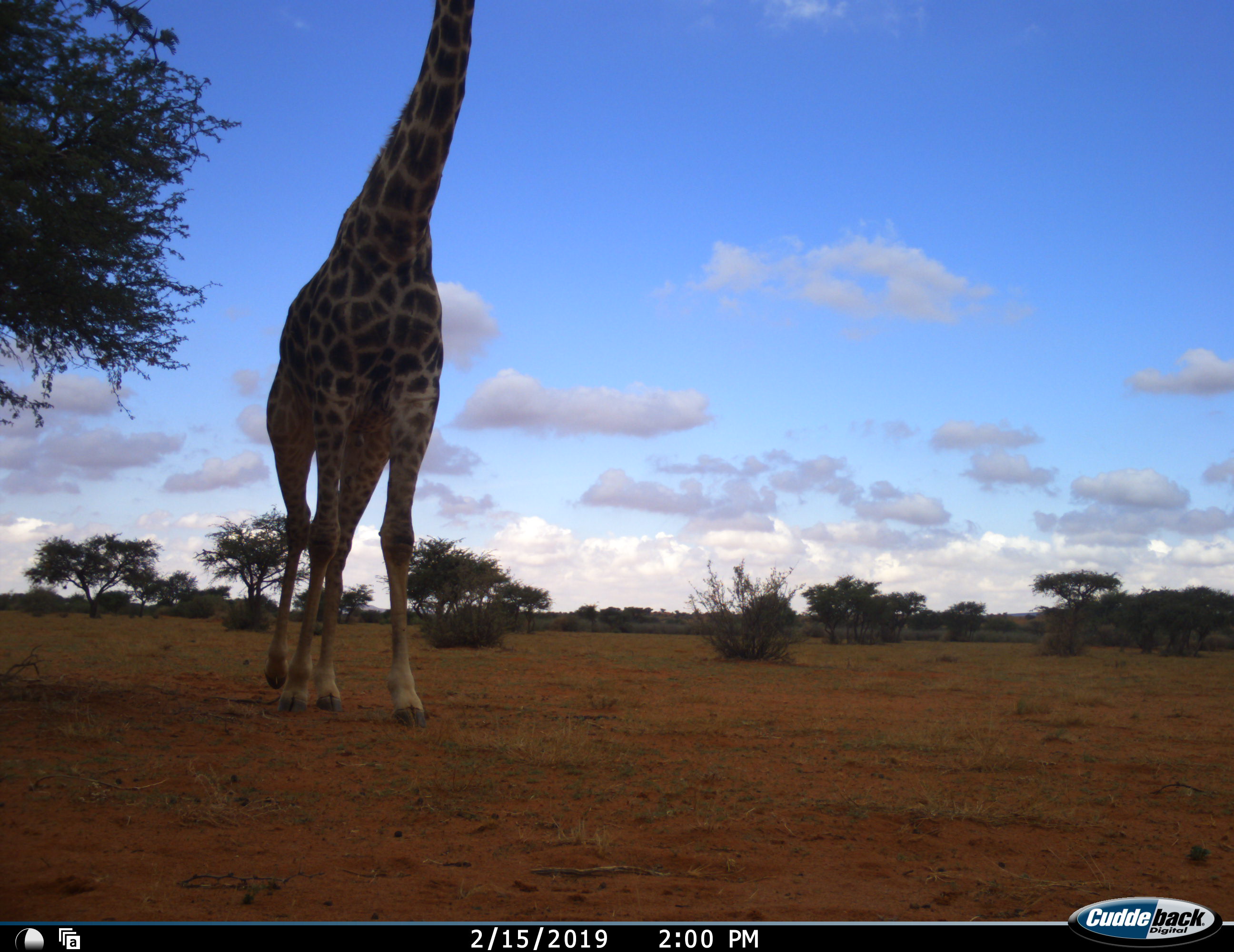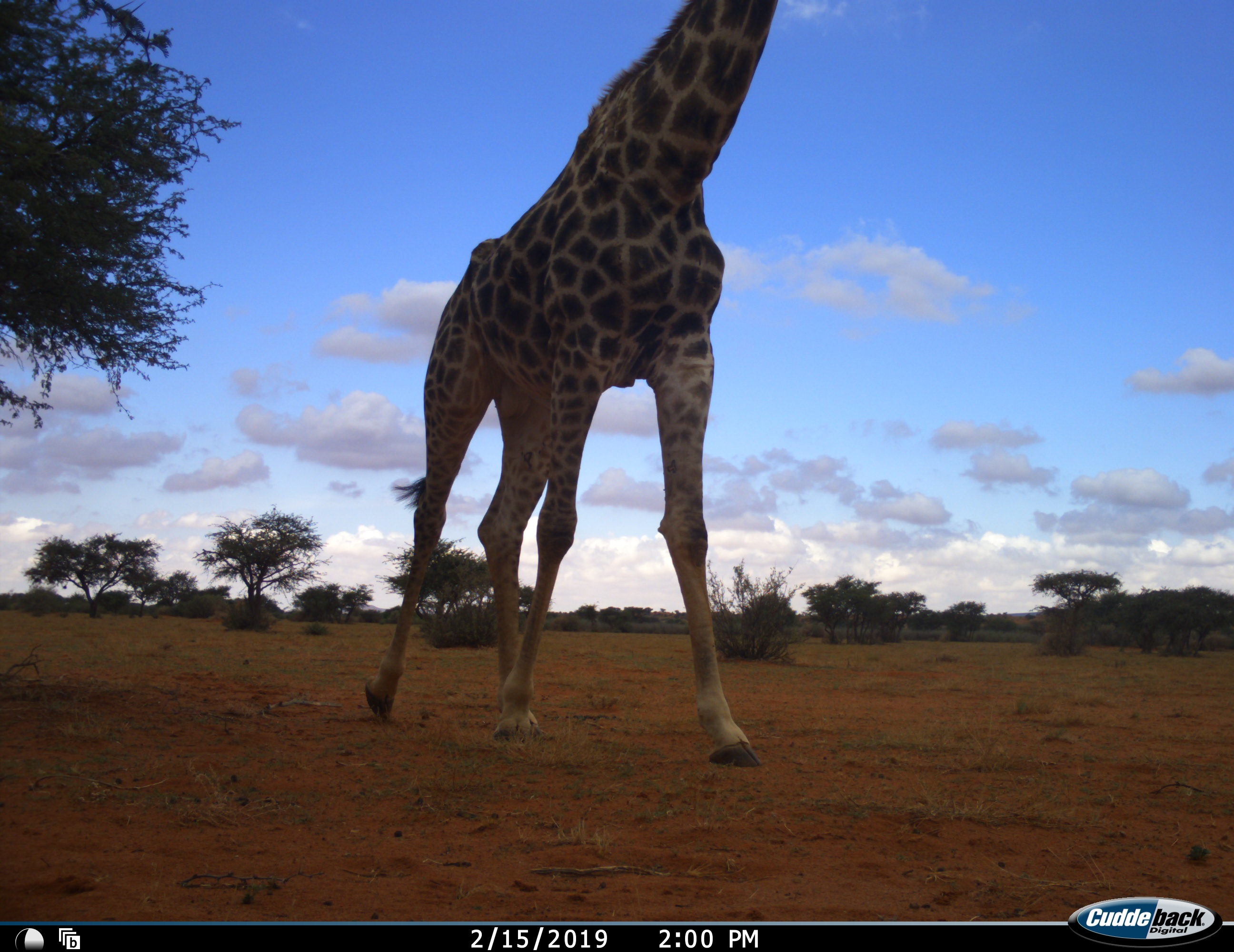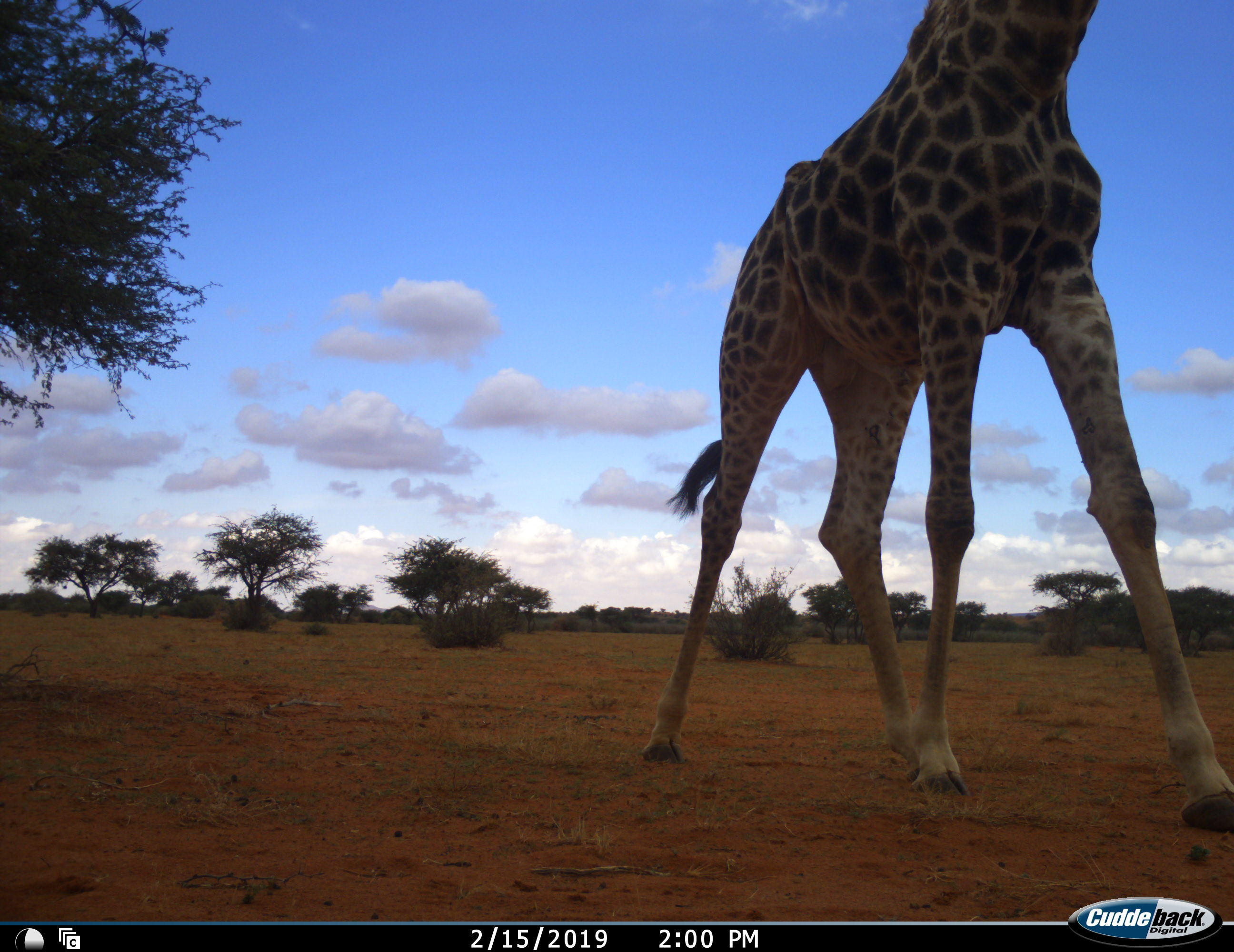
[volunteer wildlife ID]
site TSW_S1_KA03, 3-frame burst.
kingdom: Animalia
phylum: Chordata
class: Mammalia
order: Artiodactyla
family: Giraffidae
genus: Giraffa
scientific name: Giraffa camelopardalis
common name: giraffe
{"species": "giraffe (Giraffa camelopardalis)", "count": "1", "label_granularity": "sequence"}